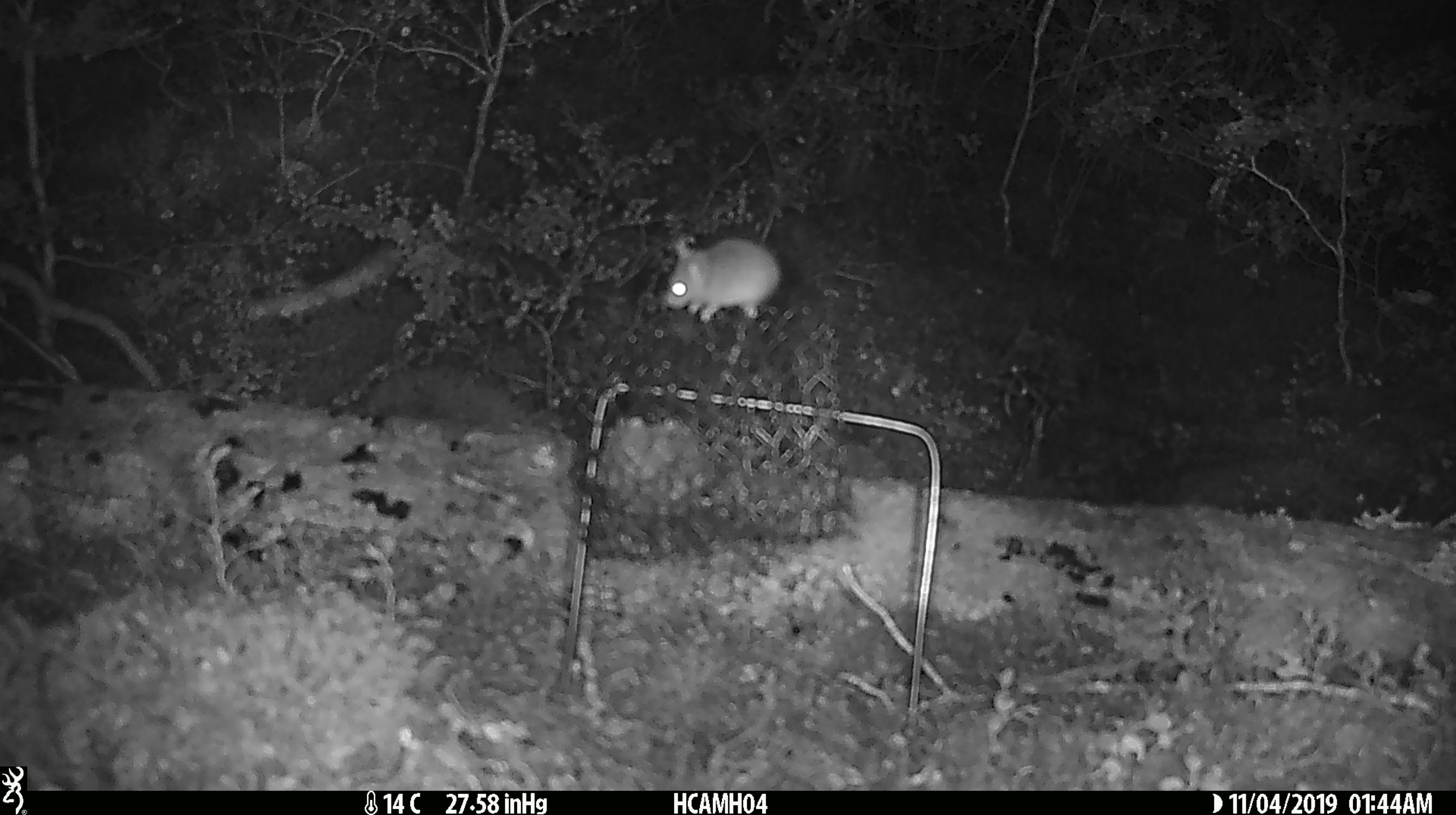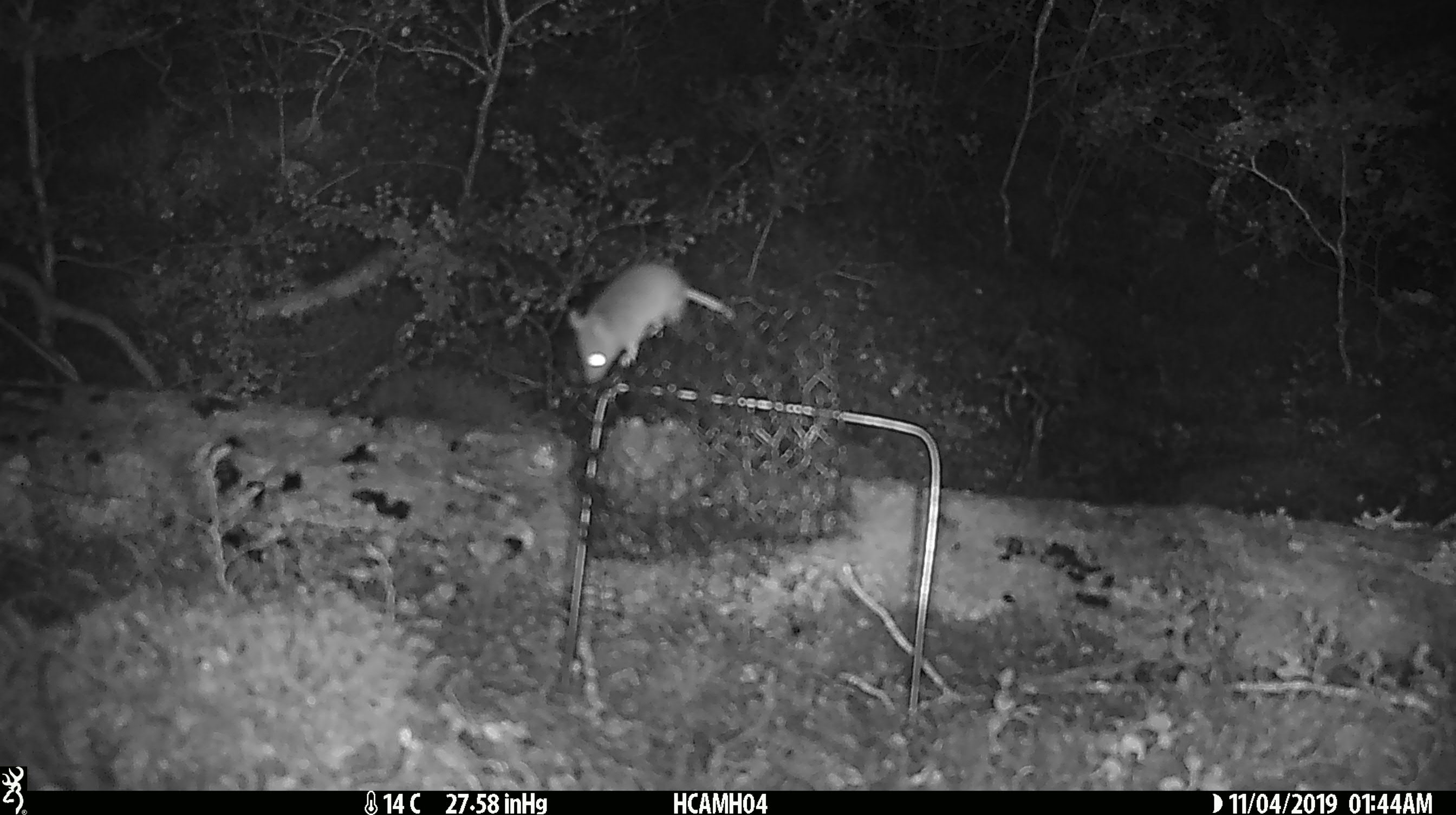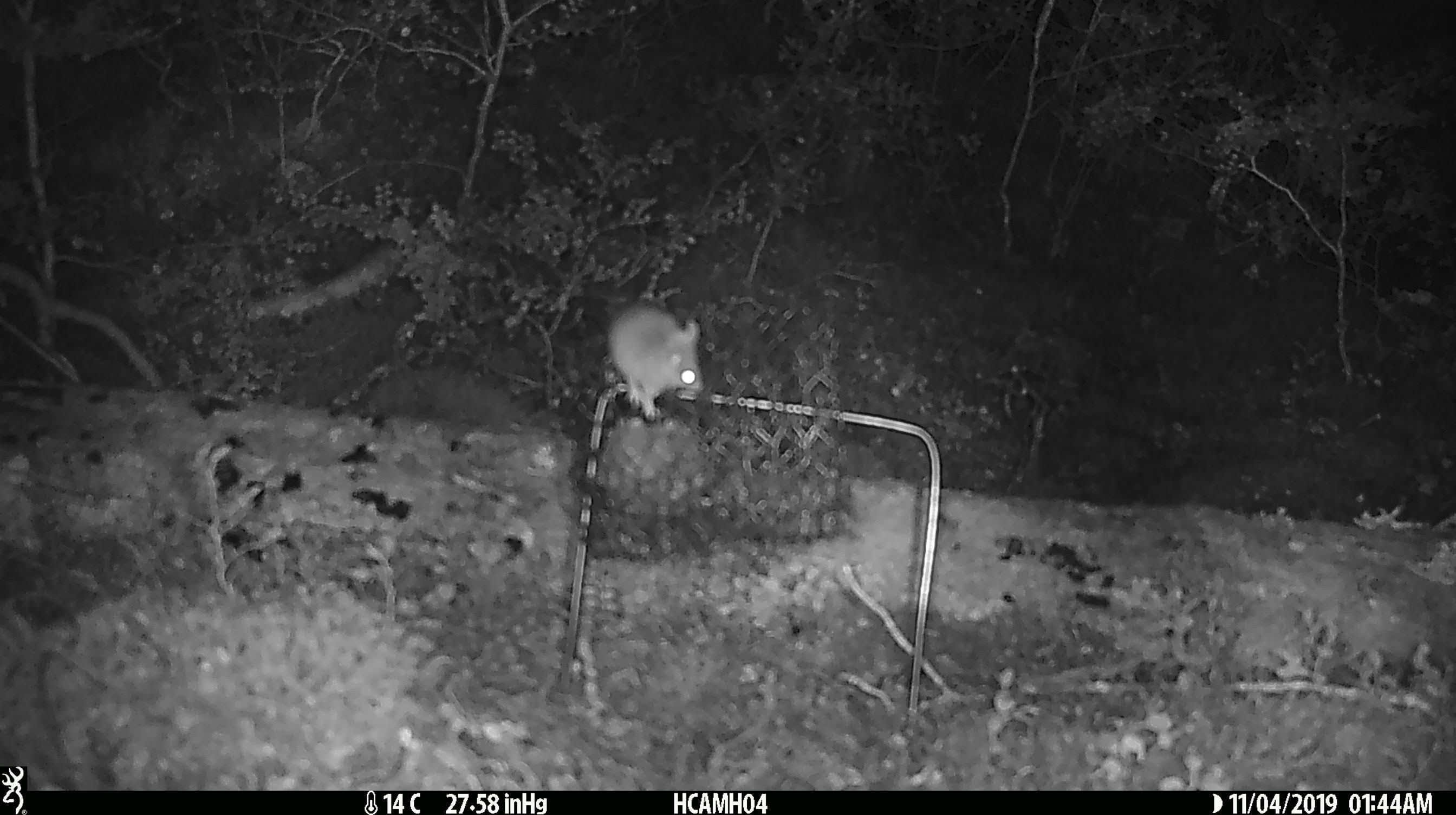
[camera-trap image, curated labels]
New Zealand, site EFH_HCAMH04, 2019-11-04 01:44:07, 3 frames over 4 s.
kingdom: Animalia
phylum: Chordata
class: Mammalia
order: Rodentia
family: Muridae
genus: Mus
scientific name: Mus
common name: mouse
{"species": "mouse (Mus)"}